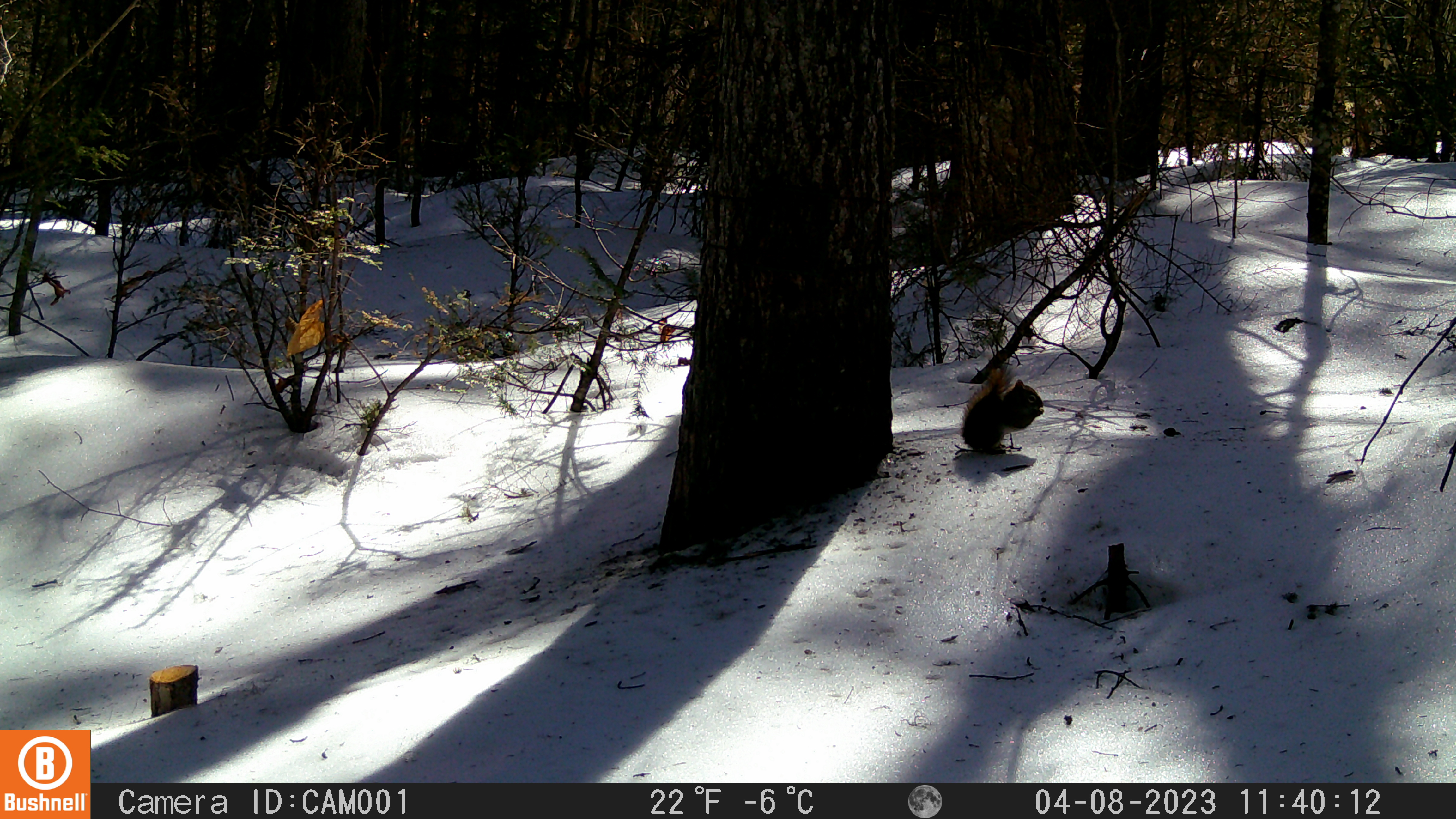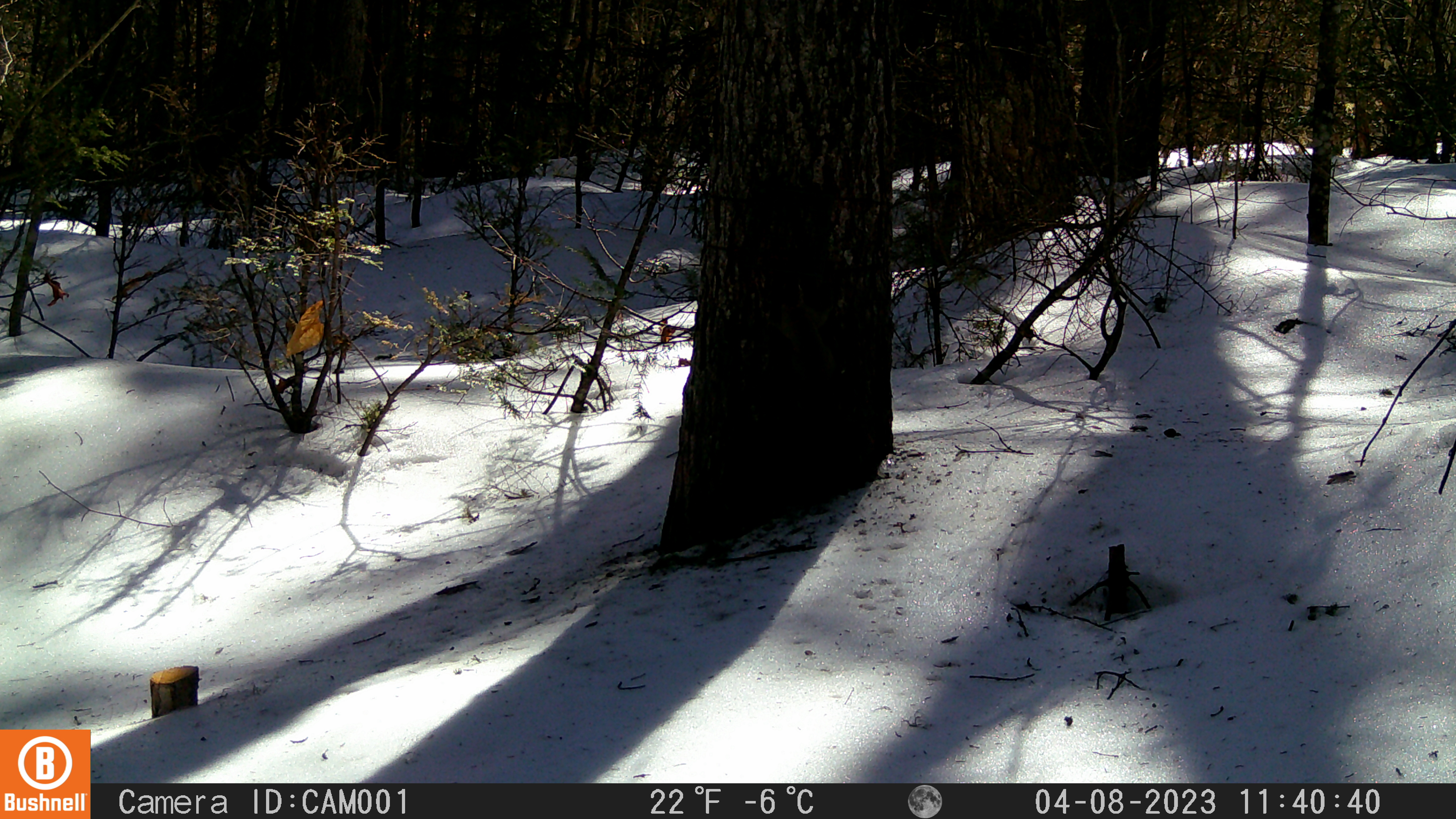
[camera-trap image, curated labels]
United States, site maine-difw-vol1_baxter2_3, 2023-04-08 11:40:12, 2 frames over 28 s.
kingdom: Animalia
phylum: Chordata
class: Mammalia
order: Rodentia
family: Sciuridae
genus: Tamiasciurus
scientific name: Tamiasciurus hudsonicus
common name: red squirrel